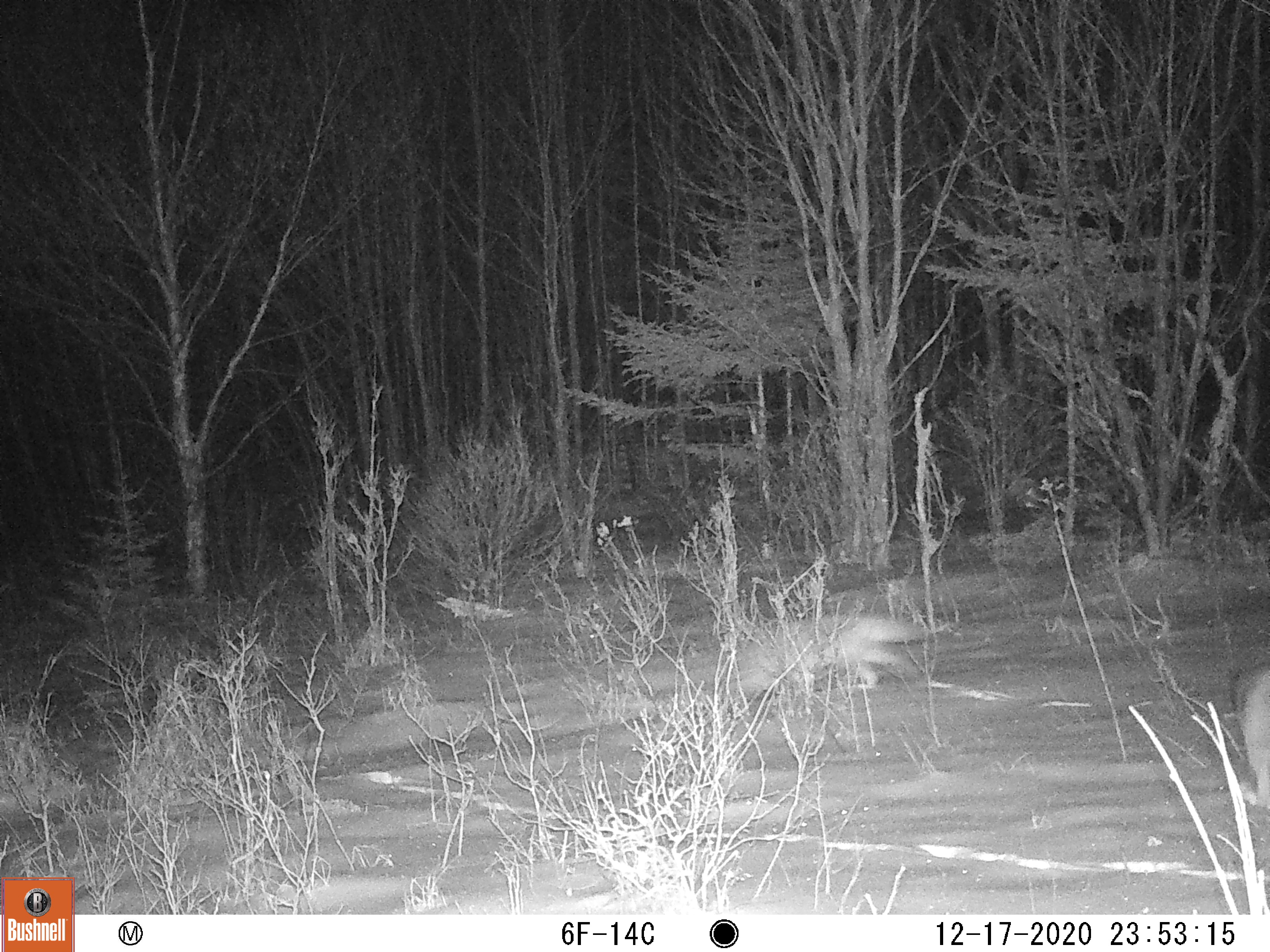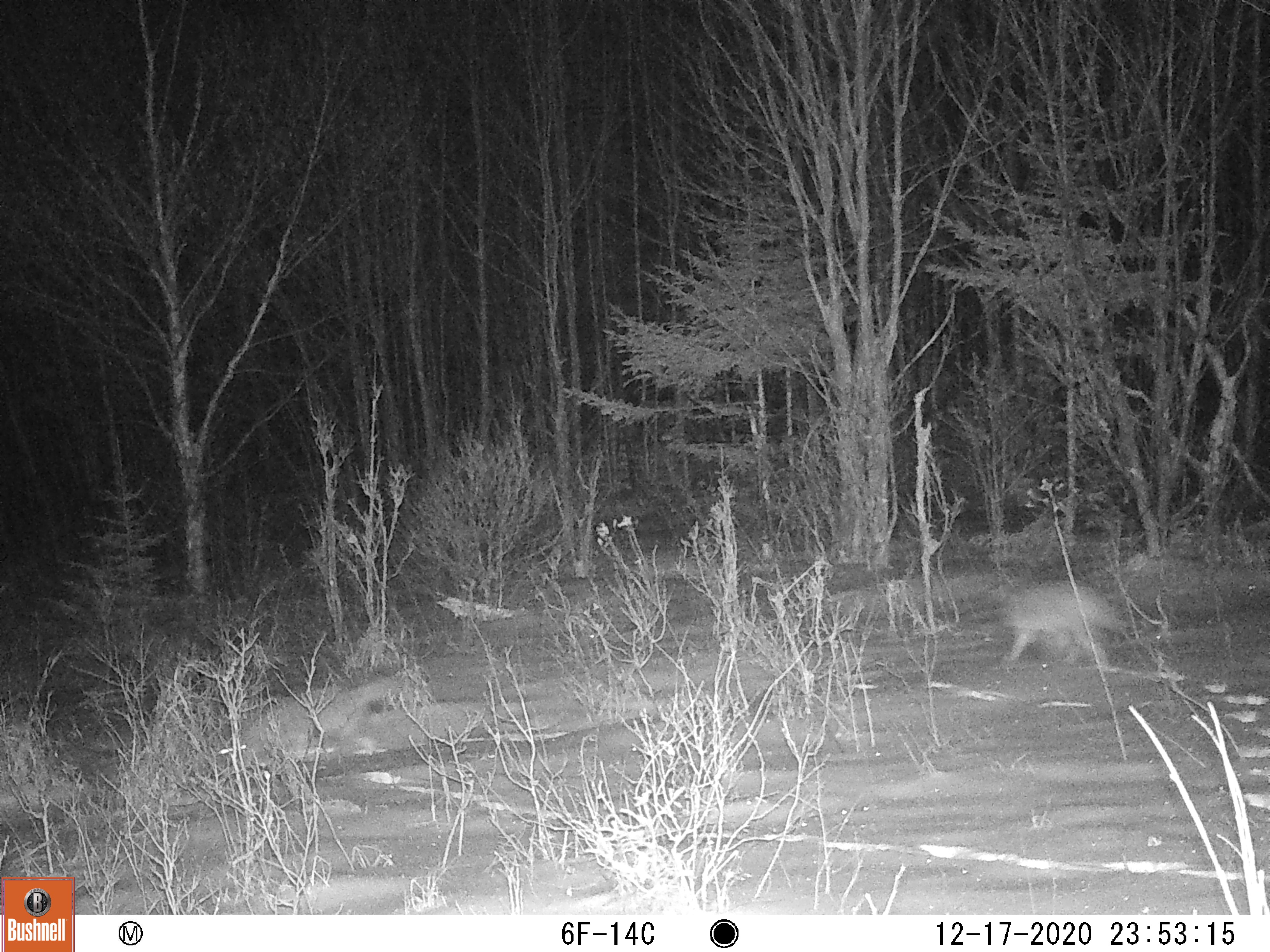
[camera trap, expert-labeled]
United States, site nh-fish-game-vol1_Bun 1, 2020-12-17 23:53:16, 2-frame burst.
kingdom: Animalia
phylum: Chordata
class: Mammalia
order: Carnivora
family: Canidae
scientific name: Canidae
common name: canid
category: canid sp.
Canid sp. (canid) (Canidae).